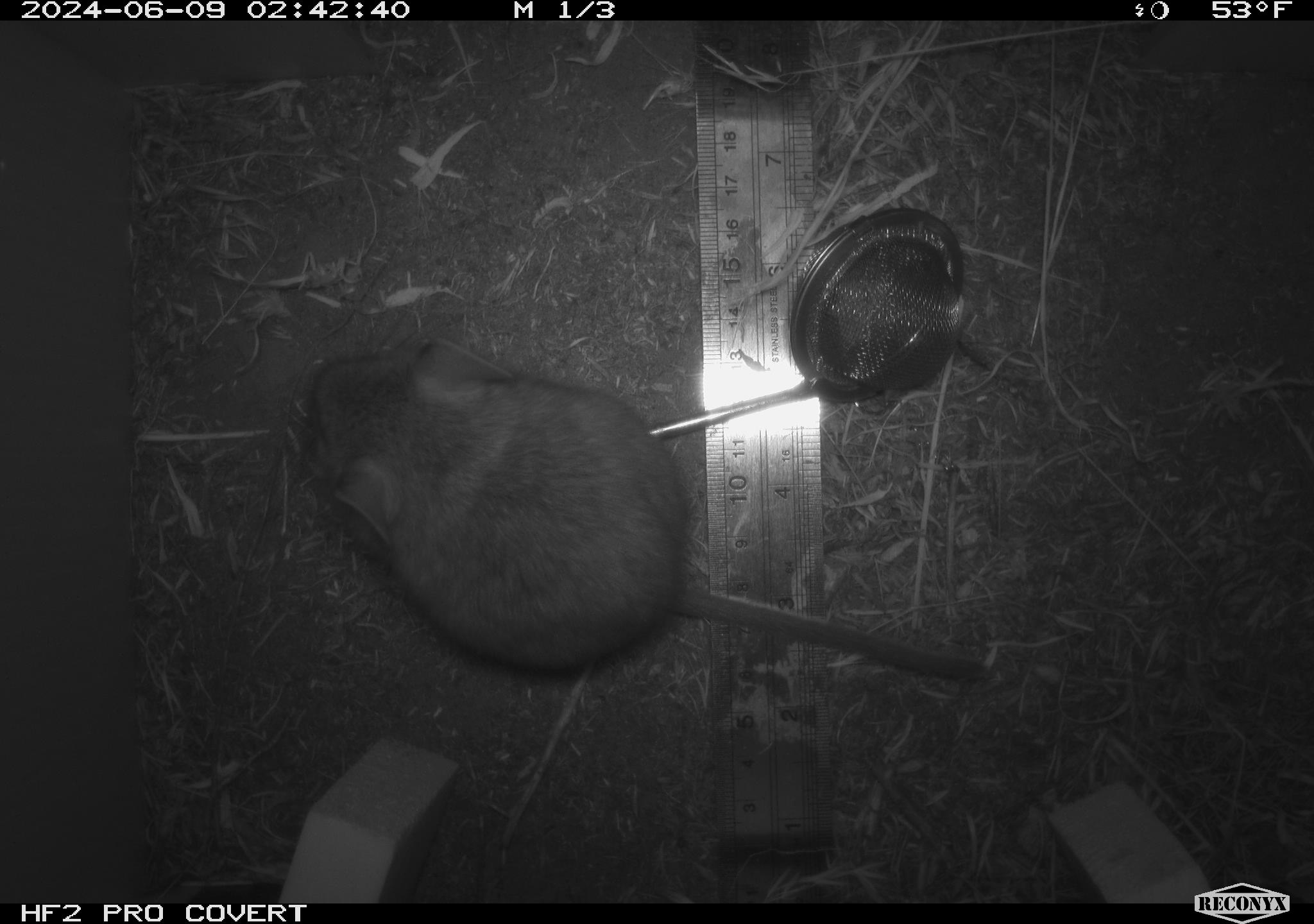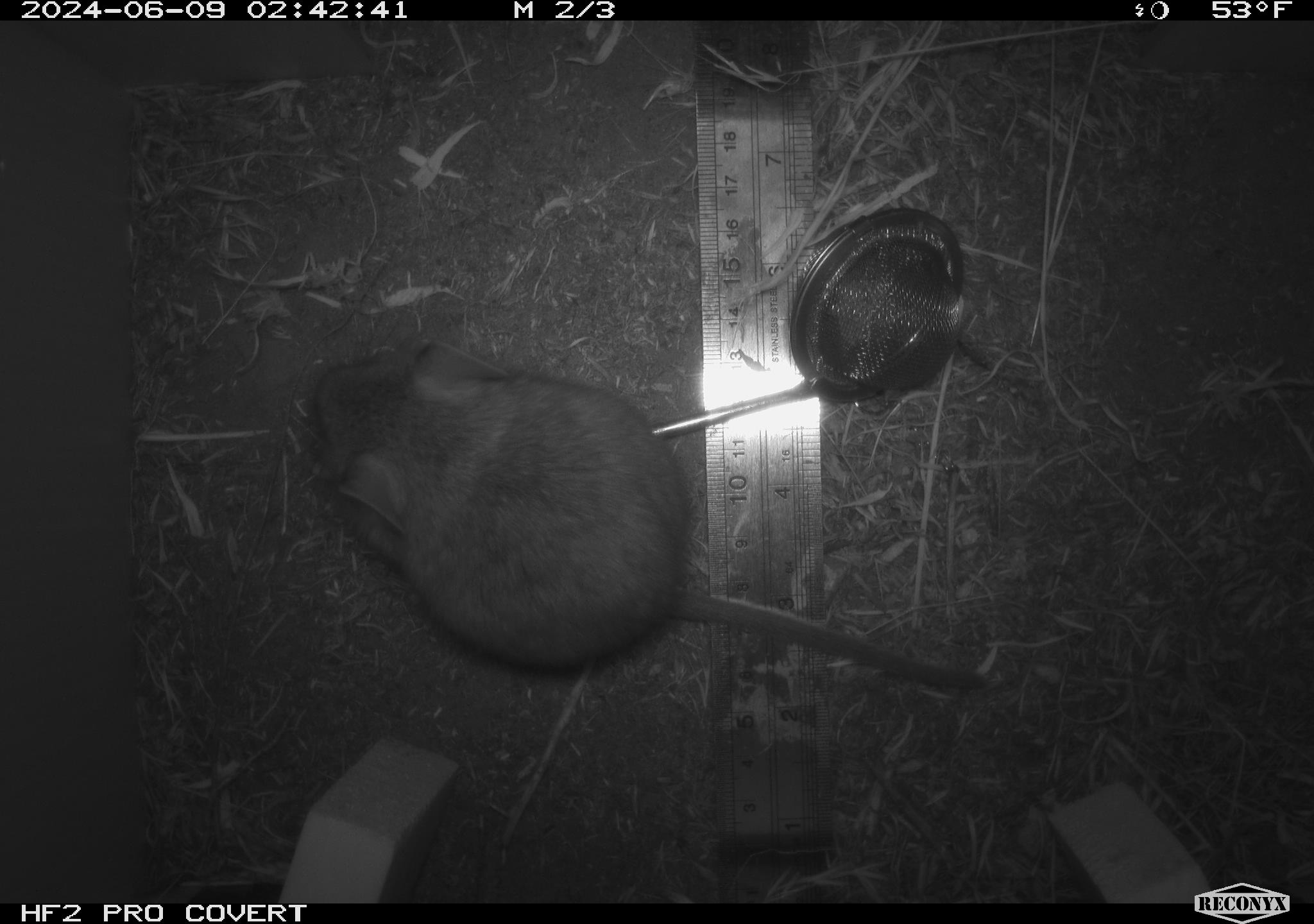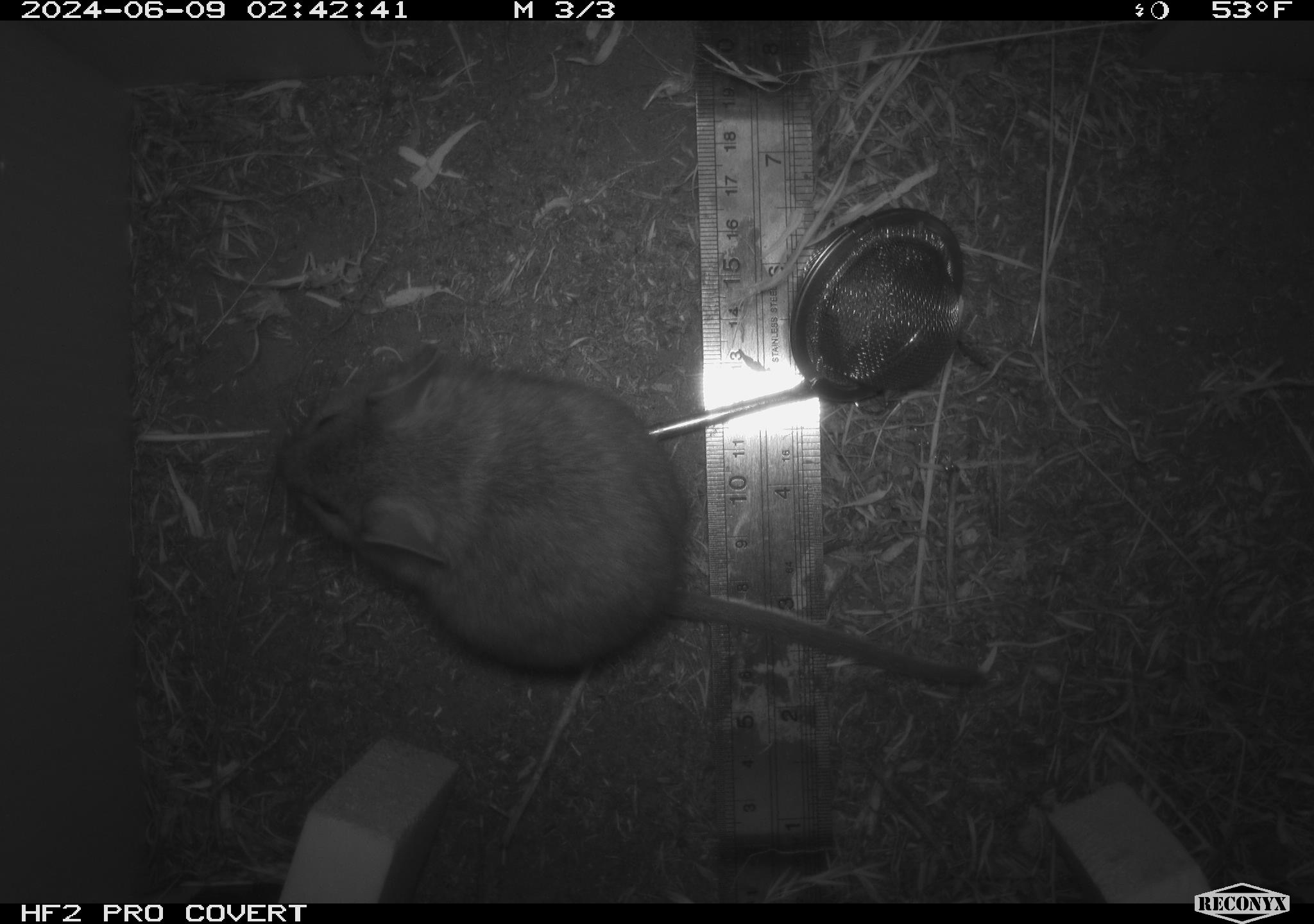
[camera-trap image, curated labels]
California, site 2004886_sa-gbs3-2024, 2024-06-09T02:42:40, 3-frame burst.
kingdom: Animalia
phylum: Chordata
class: Mammalia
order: Rodentia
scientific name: Rodentia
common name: woodrat or rat or mouse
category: woodrat or rat or mouse species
Woodrat or rat or mouse species (woodrat or rat or mouse) (Rodentia).